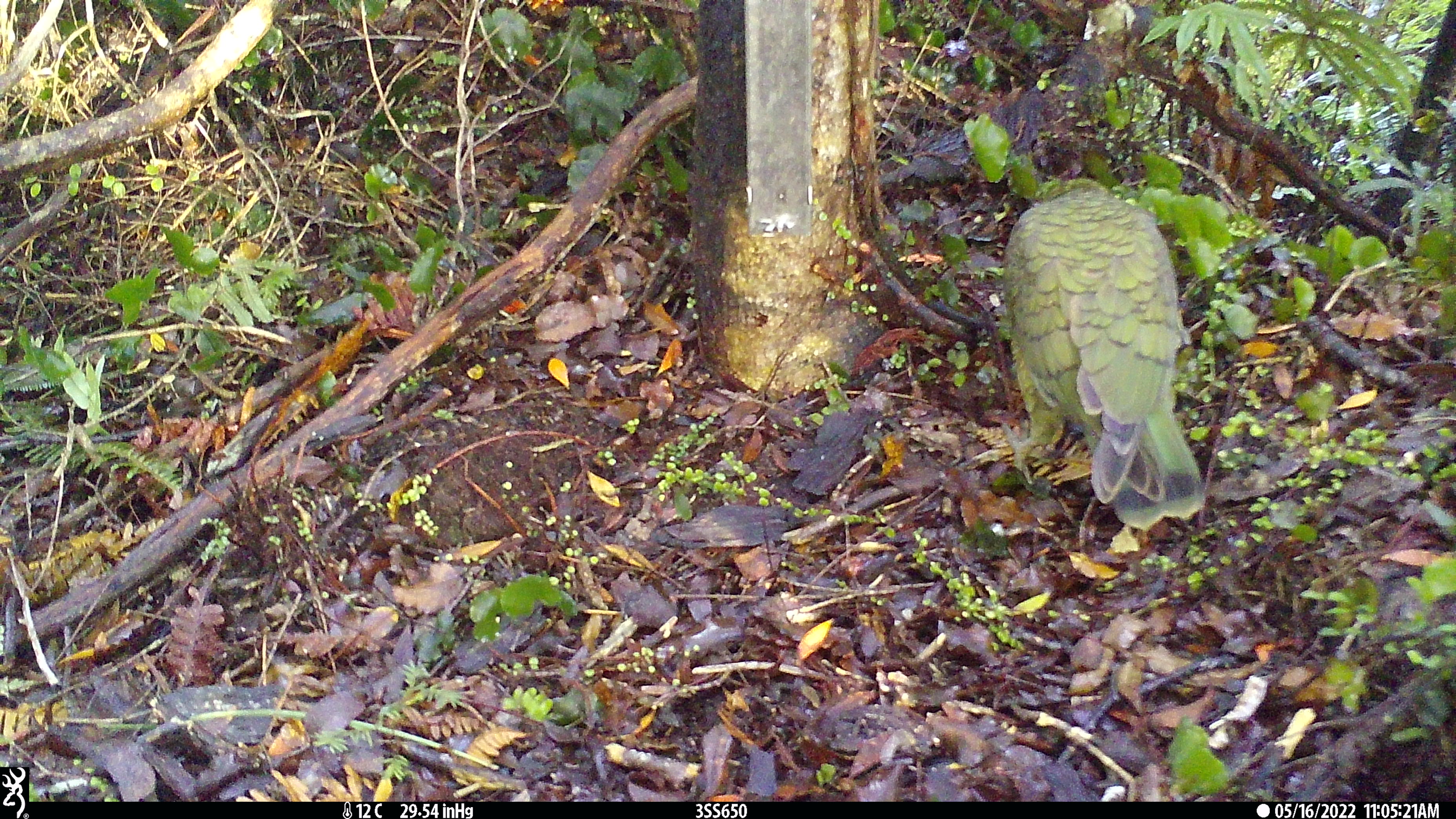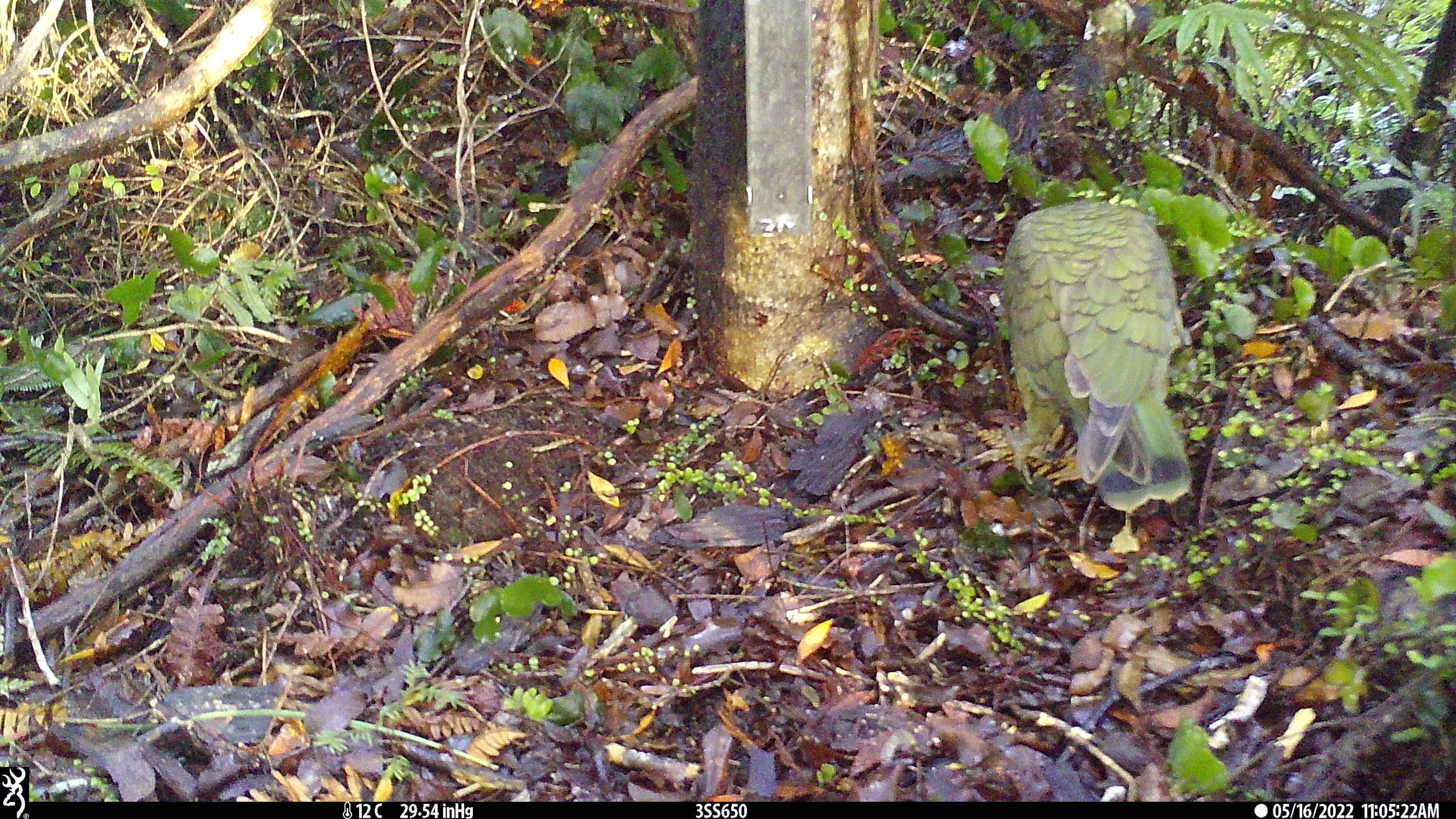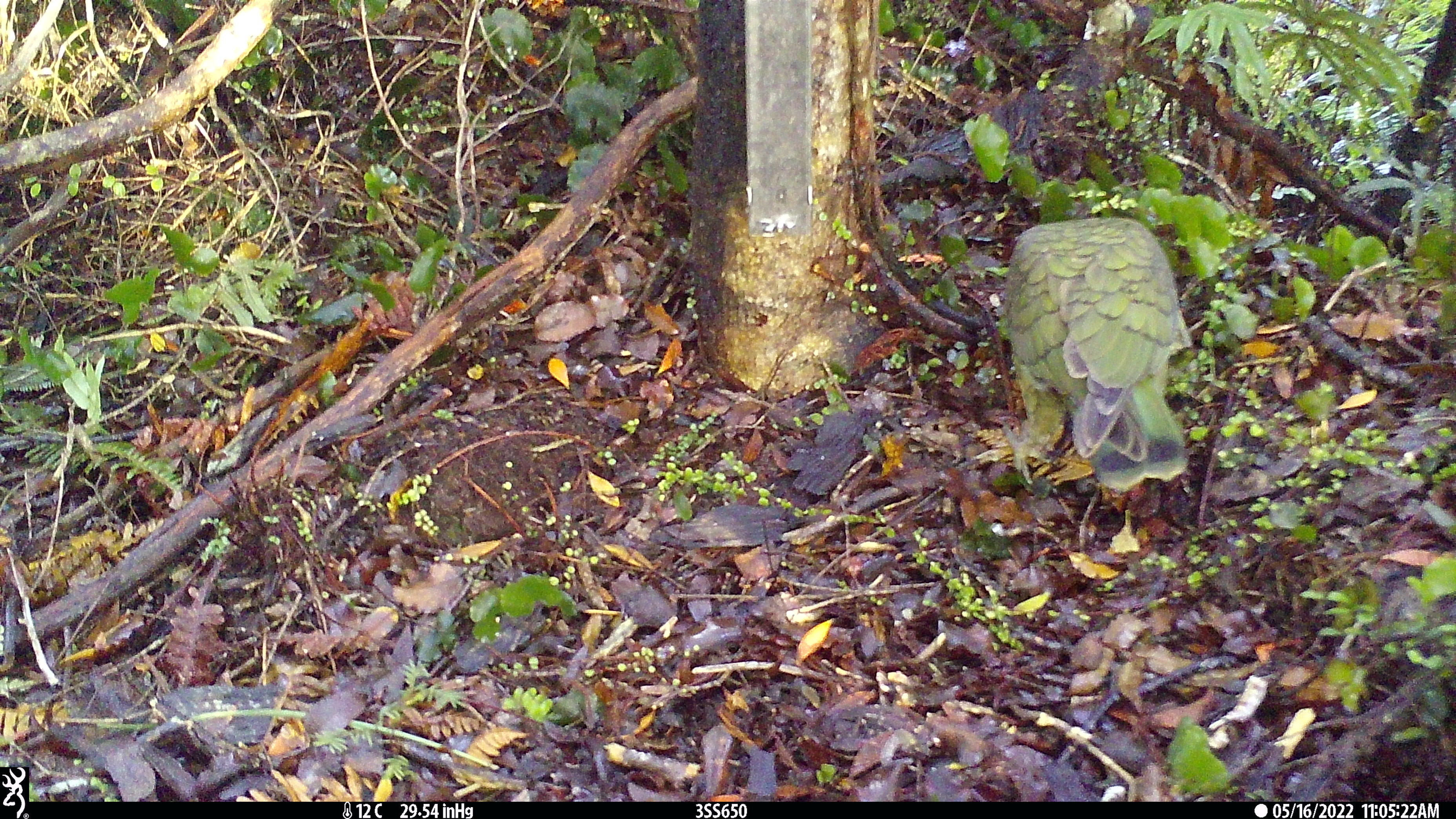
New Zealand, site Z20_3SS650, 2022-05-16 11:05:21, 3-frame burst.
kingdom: Animalia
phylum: Chordata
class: Aves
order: Psittaciformes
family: Strigopidae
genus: Nestor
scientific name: Nestor notabilis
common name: kea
Kea (Nestor notabilis).